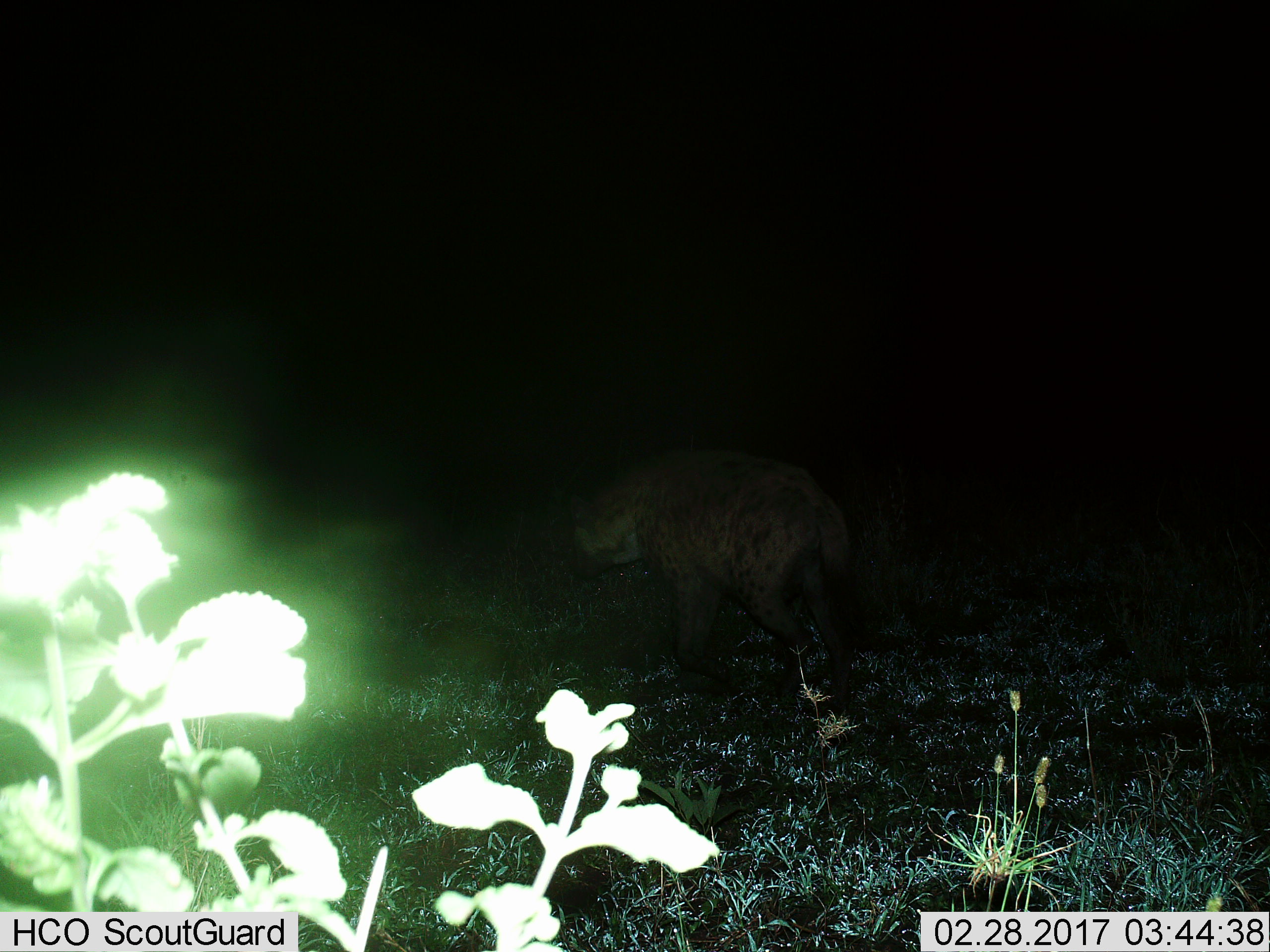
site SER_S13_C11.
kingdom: Animalia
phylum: Chordata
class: Mammalia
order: Carnivora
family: Hyaenidae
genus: Crocuta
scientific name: Crocuta crocuta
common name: spotted hyena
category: hyenaspotted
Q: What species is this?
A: Hyenaspotted (spotted hyena) (Crocuta crocuta).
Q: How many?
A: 1.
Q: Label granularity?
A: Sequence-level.